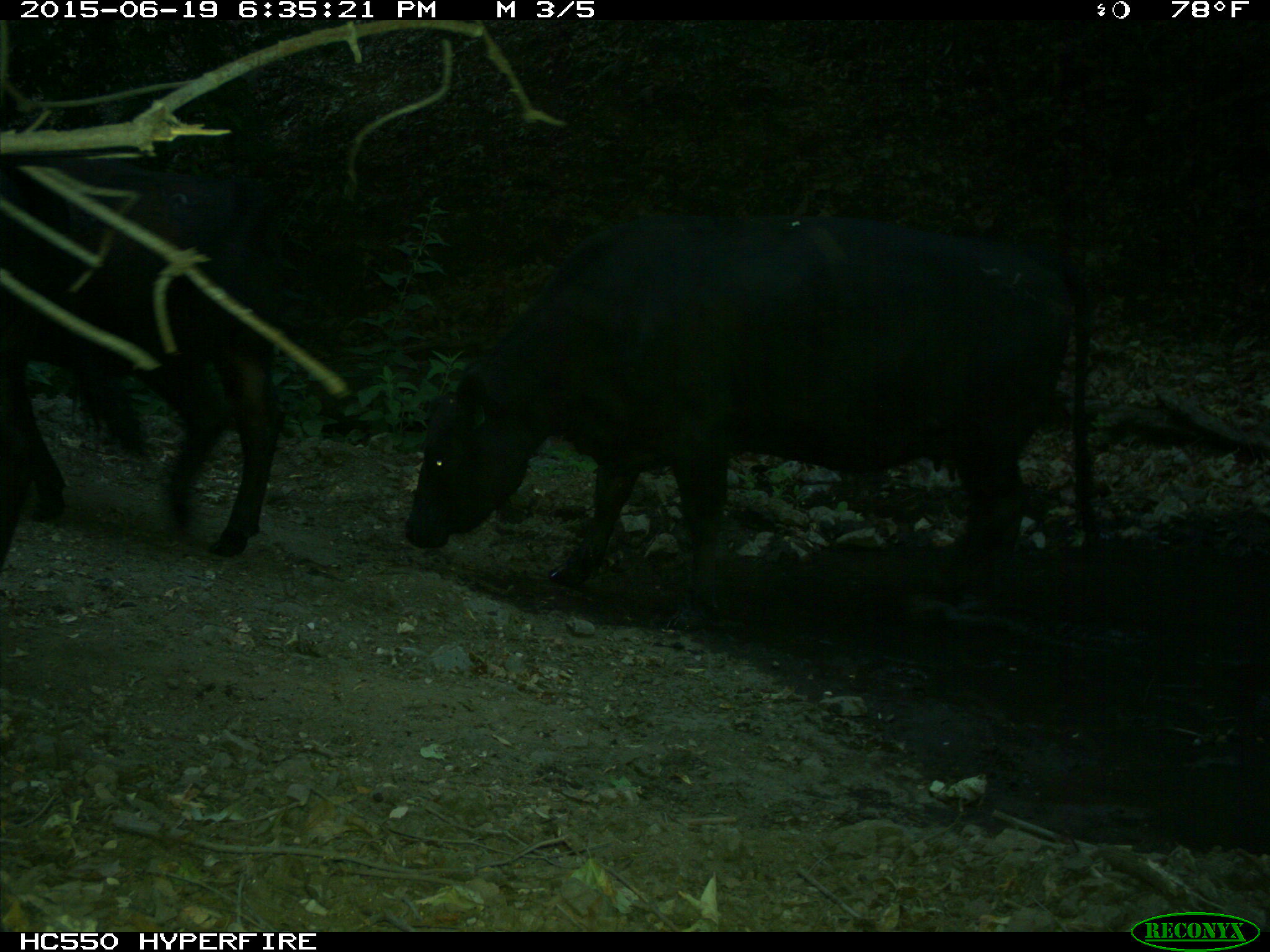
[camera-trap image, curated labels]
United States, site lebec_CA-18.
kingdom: Animalia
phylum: Chordata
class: Mammalia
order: Artiodactyla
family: Bovidae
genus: Bos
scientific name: Bos taurus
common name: domestic cow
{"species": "Bos taurus (domestic cow)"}